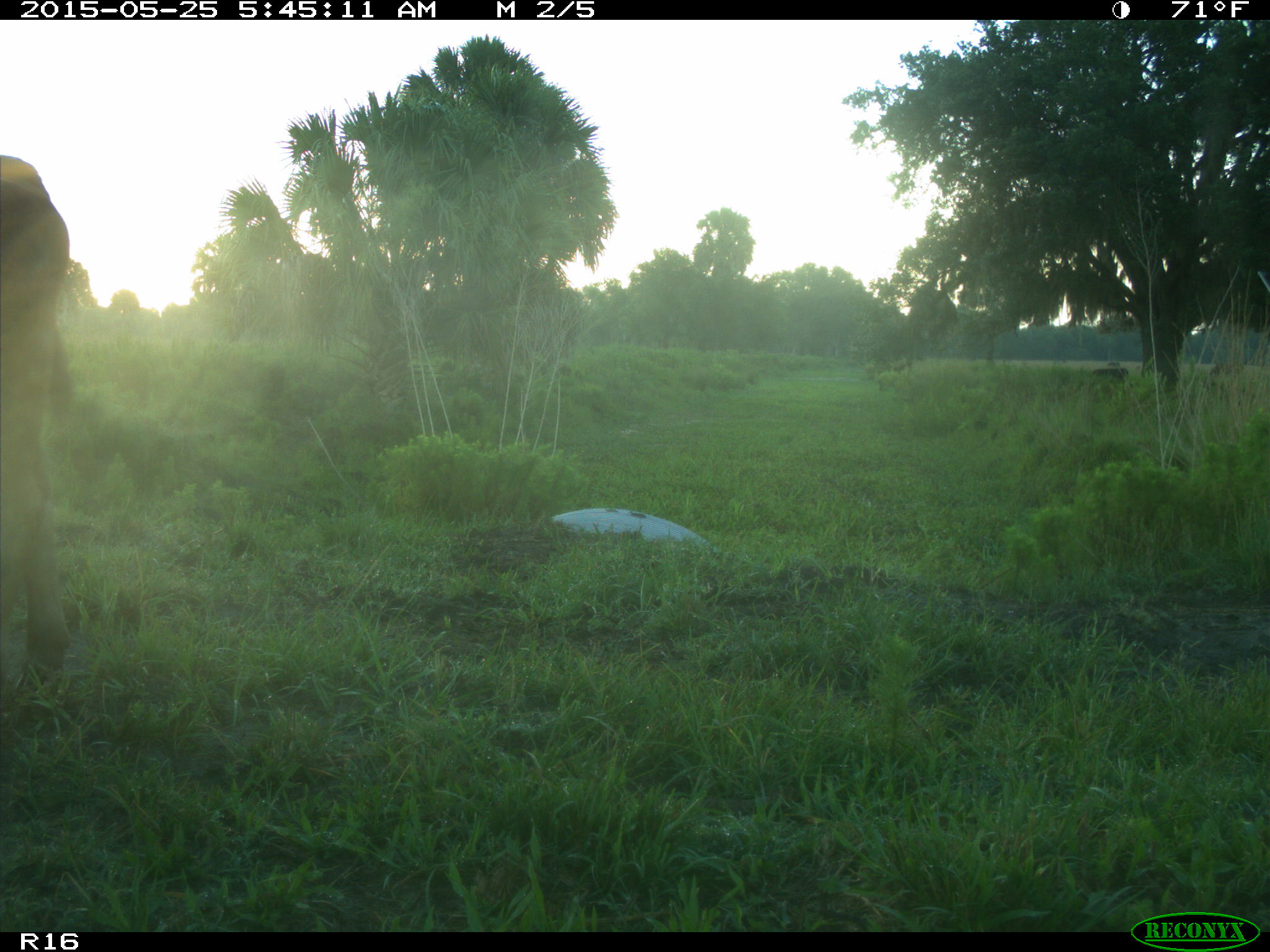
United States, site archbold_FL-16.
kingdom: Animalia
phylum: Chordata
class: Mammalia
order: Artiodactyla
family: Bovidae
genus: Bos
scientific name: Bos taurus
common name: domestic cow